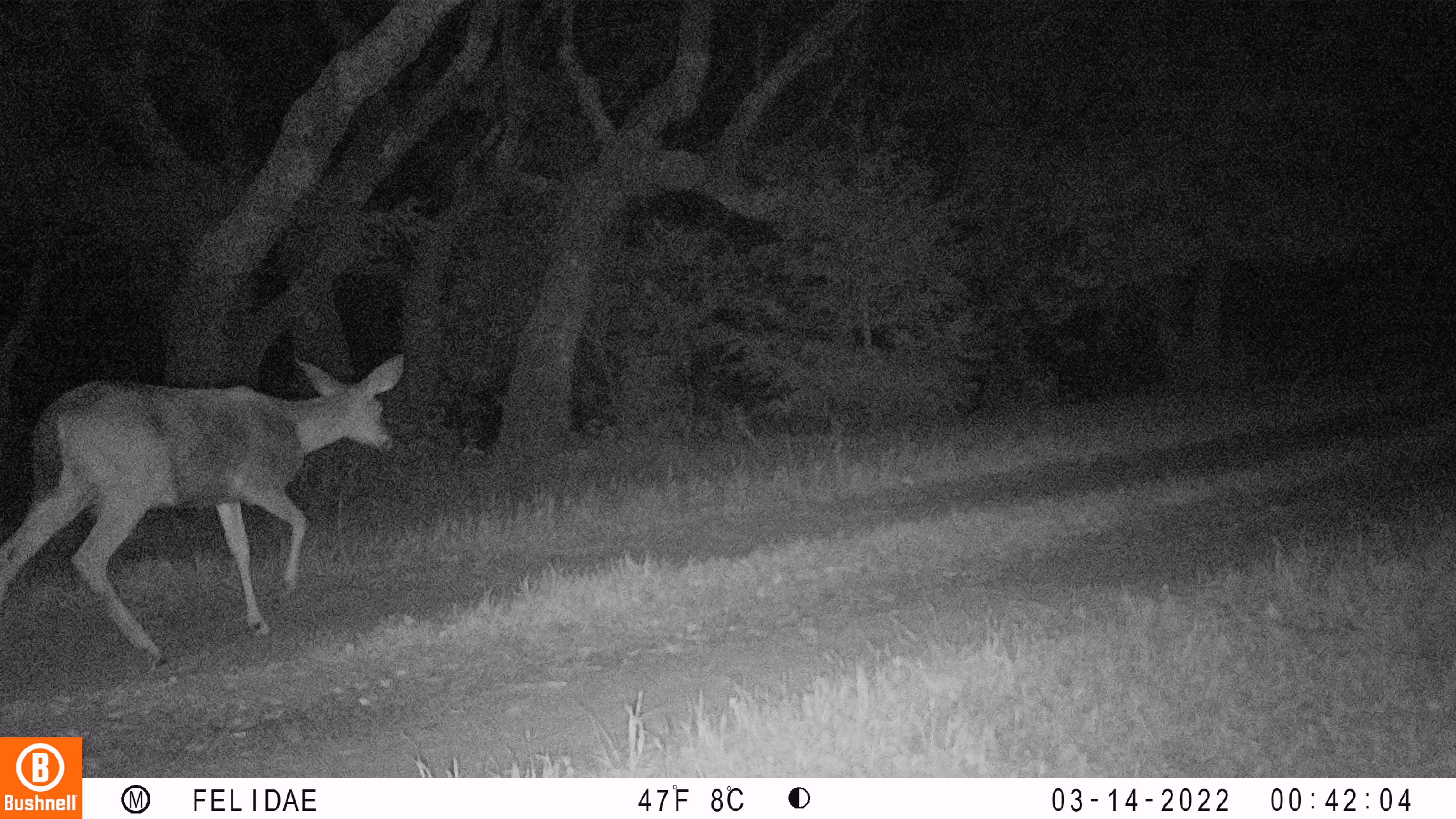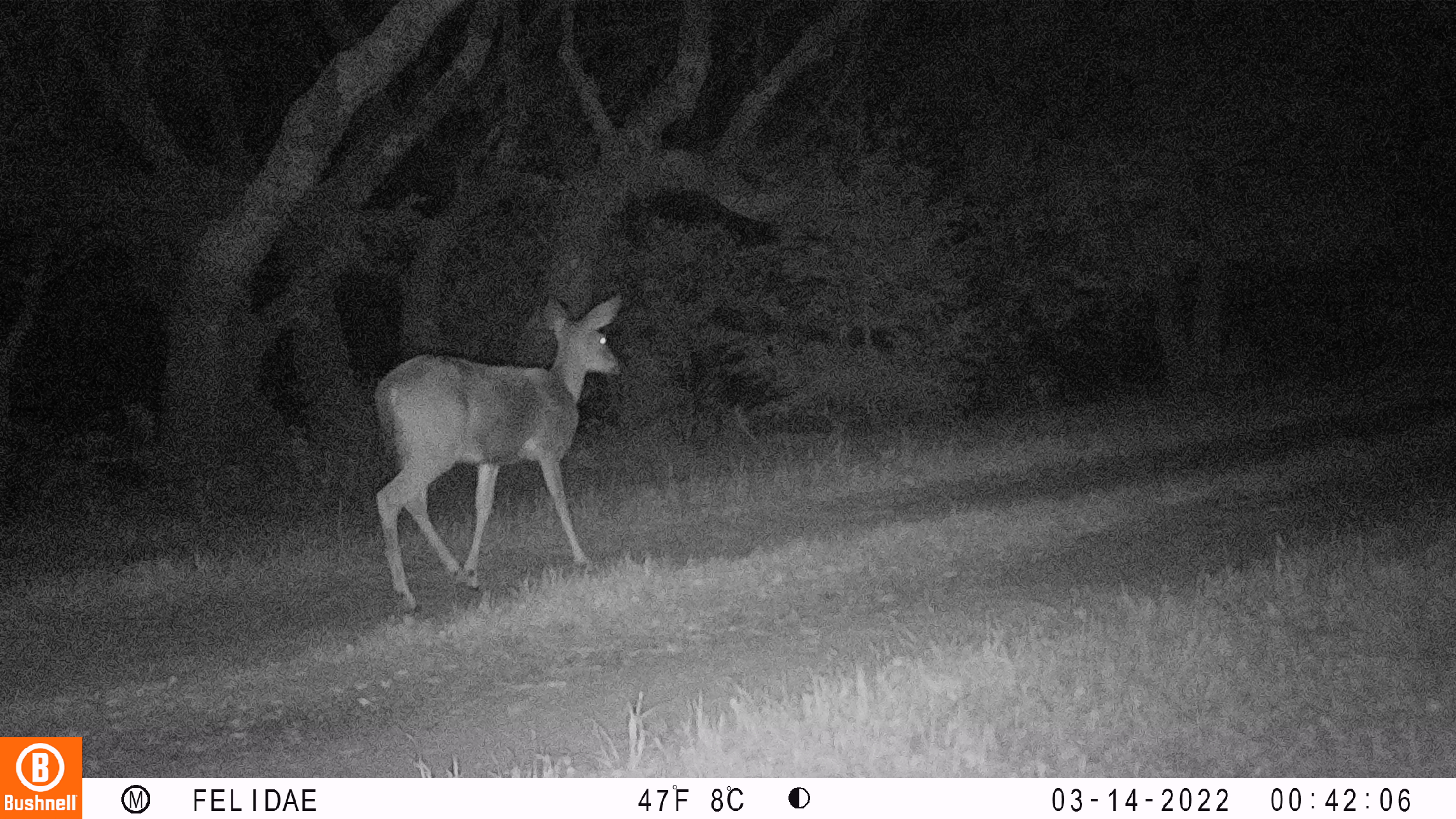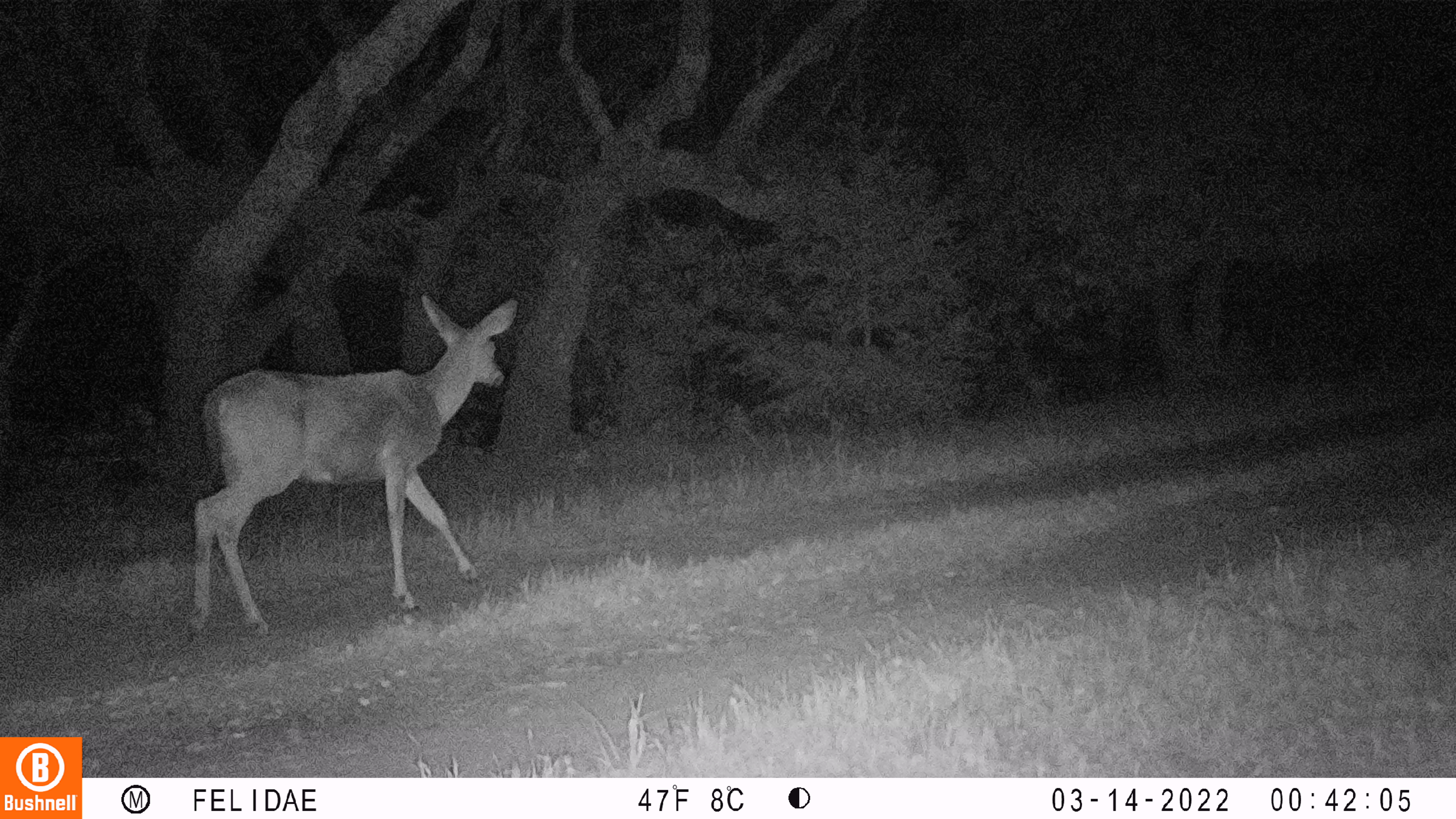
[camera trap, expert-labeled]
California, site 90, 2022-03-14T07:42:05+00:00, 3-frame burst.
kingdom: Animalia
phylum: Chordata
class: Mammalia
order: Artiodactyla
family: Cervidae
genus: Odocoileus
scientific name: Odocoileus hemionus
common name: mule deer